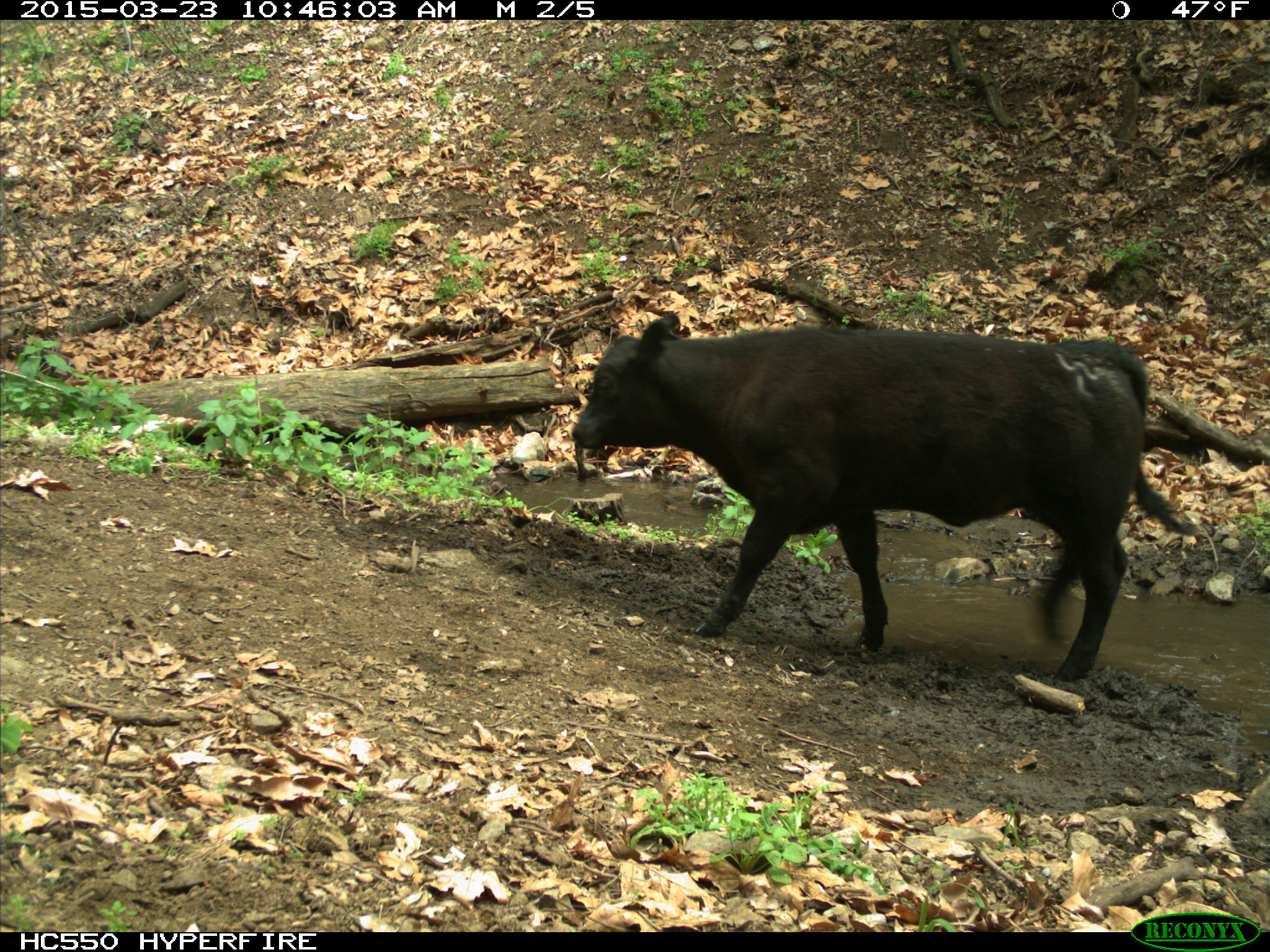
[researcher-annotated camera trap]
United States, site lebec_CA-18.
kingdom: Animalia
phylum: Chordata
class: Mammalia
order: Artiodactyla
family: Bovidae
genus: Bos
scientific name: Bos taurus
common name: domestic cow